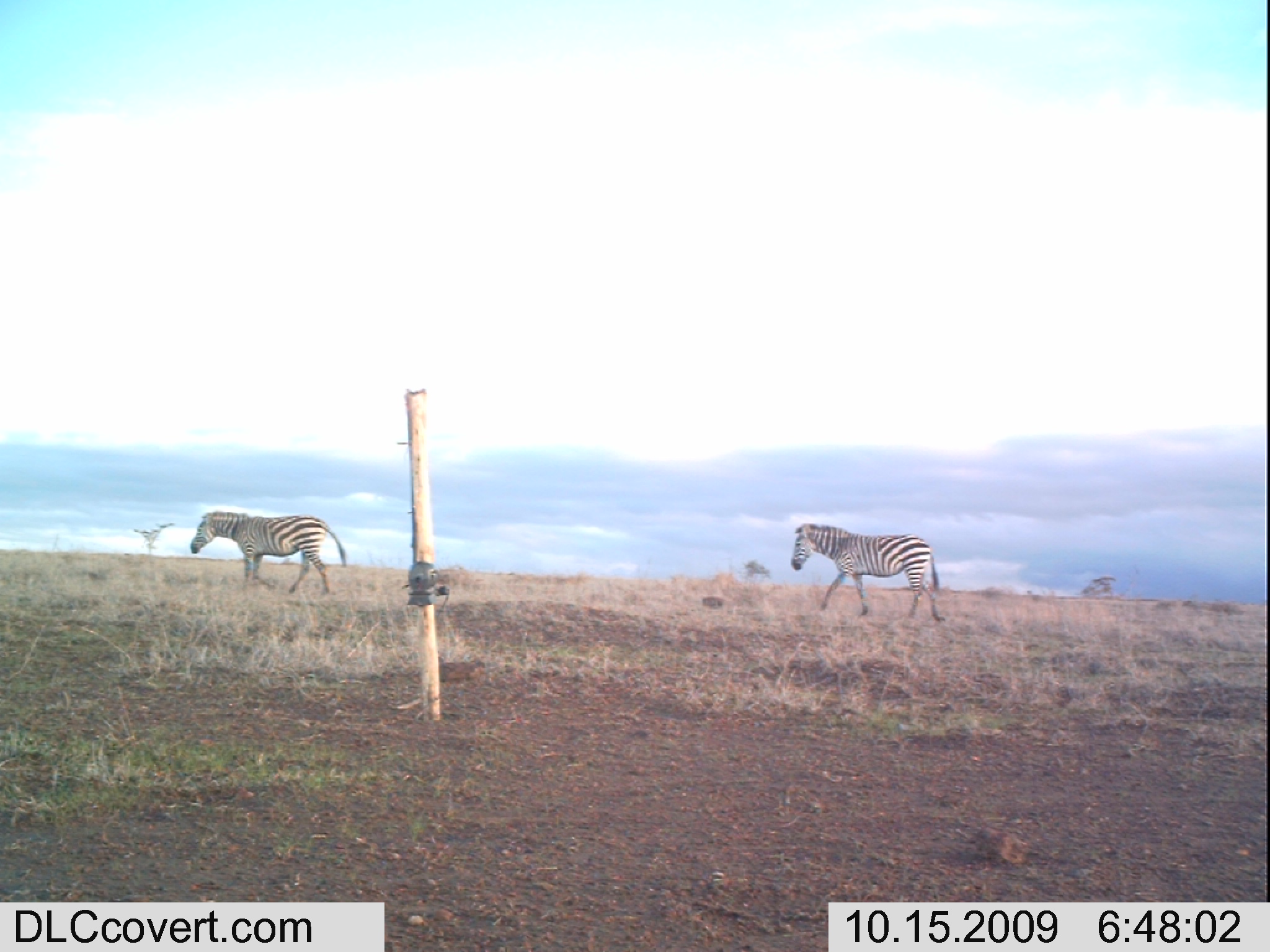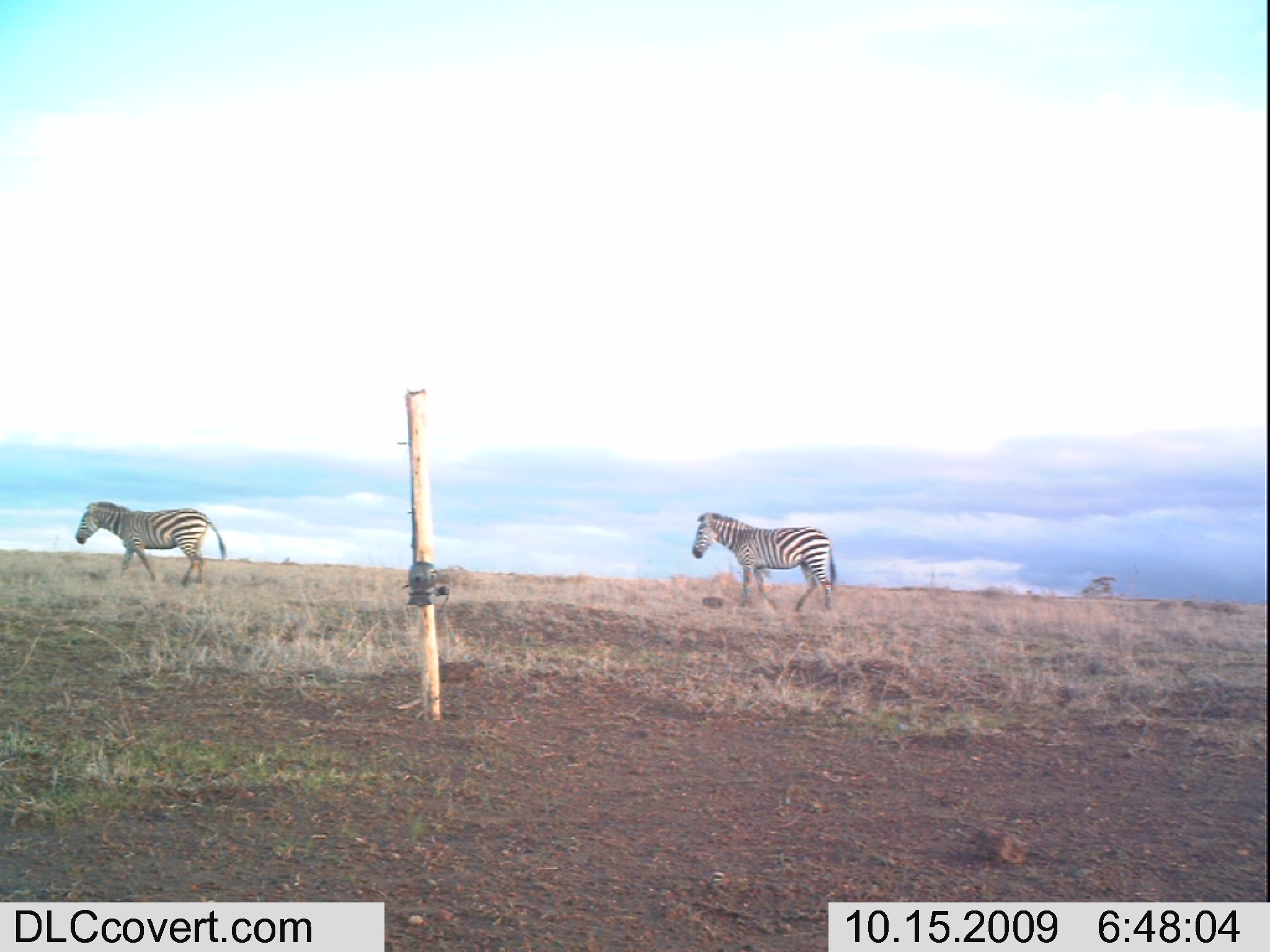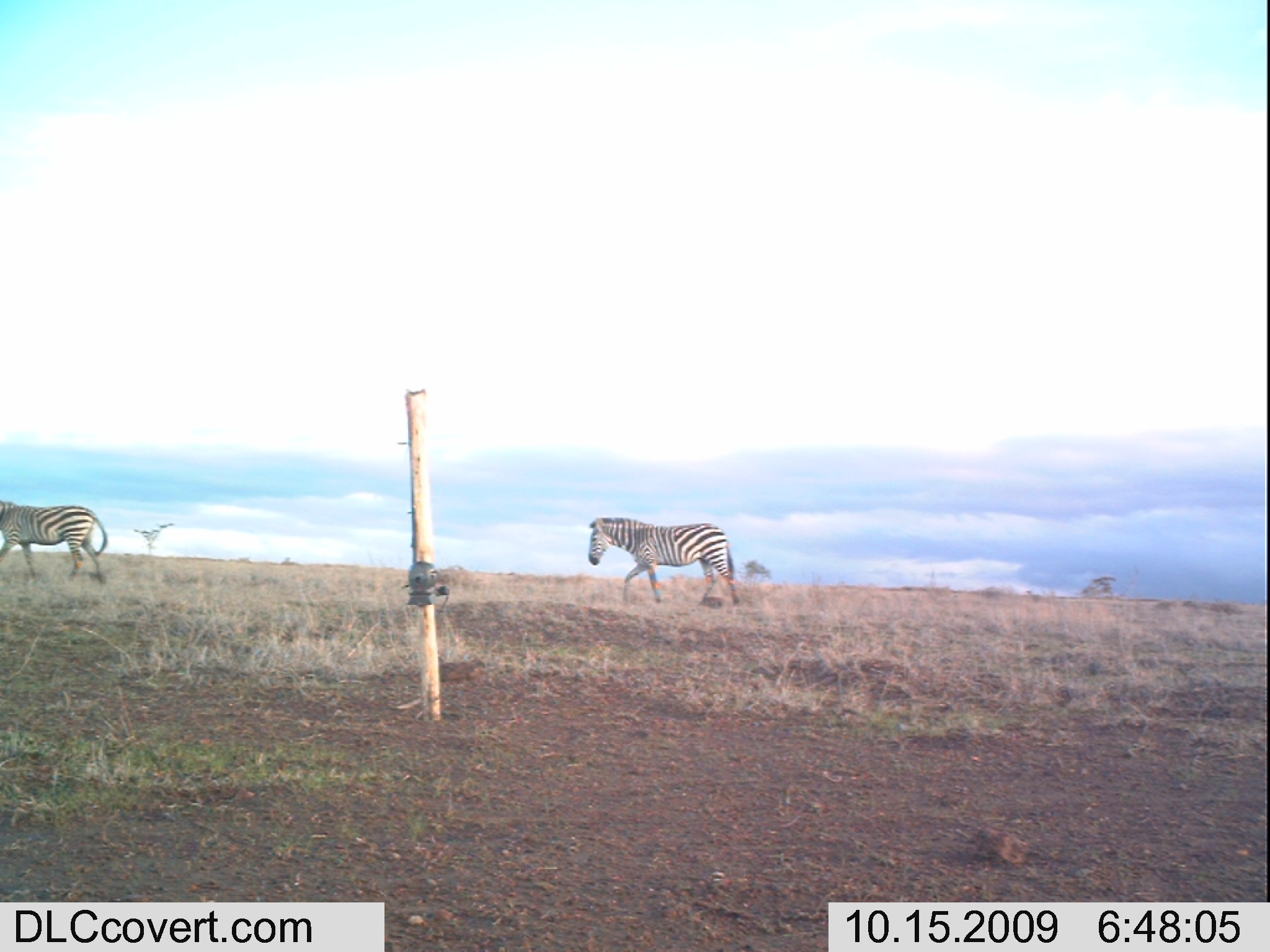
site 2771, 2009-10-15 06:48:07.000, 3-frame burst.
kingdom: Animalia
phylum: Chordata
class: Mammalia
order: Perissodactyla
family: Equidae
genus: Equus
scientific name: Equus quagga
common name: plains zebra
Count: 2.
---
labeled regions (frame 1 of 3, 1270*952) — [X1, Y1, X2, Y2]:
equus quagga: [790, 521, 948, 624]; [188, 509, 348, 597]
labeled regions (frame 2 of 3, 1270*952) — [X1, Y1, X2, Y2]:
equus quagga: [690, 511, 837, 614]; [73, 499, 226, 587]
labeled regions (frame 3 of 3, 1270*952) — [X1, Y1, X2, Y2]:
equus quagga: [587, 516, 740, 611]; [0, 497, 110, 586]